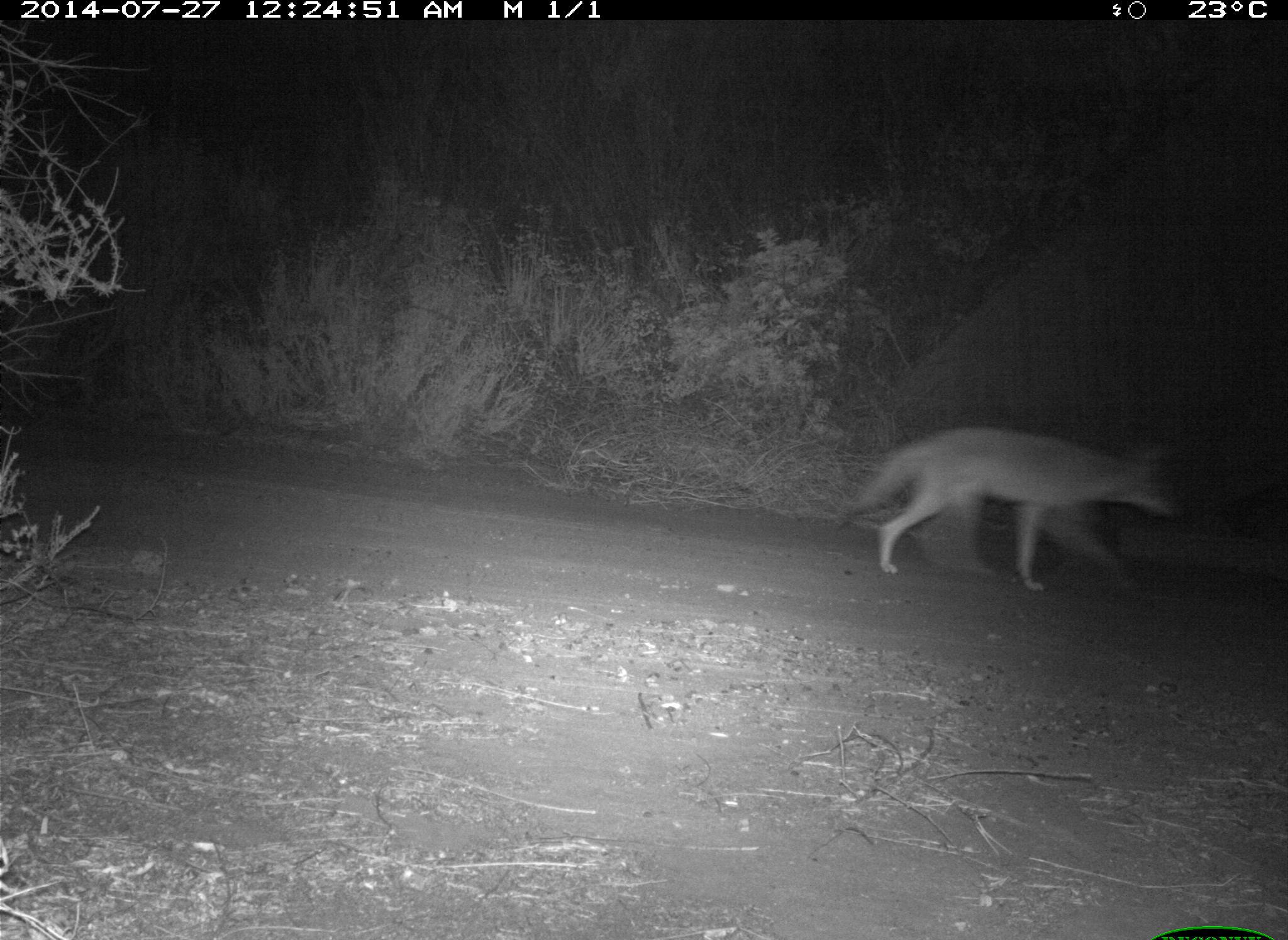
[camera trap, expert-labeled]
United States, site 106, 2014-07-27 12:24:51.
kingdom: Animalia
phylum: Chordata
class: Mammalia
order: Carnivora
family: Canidae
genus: Canis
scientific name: Canis latrans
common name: coyote